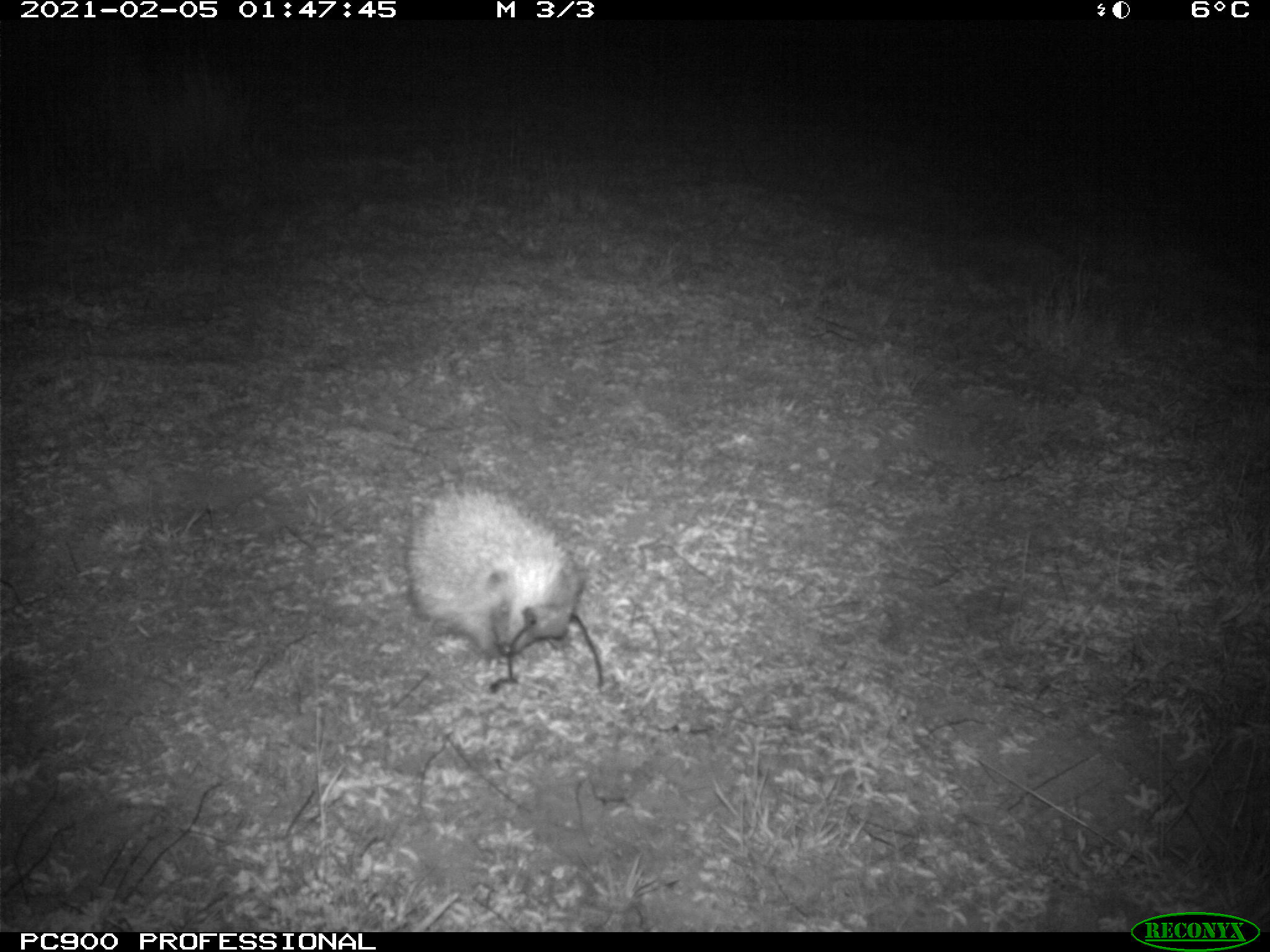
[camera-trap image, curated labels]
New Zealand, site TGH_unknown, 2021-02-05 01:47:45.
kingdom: Animalia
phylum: Chordata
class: Mammalia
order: Eulipotyphla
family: Erinaceidae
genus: Erinaceus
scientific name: Erinaceus europaeus europaeus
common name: european hedgehog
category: hedgehog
Hedgehog (european hedgehog) (Erinaceus europaeus europaeus).